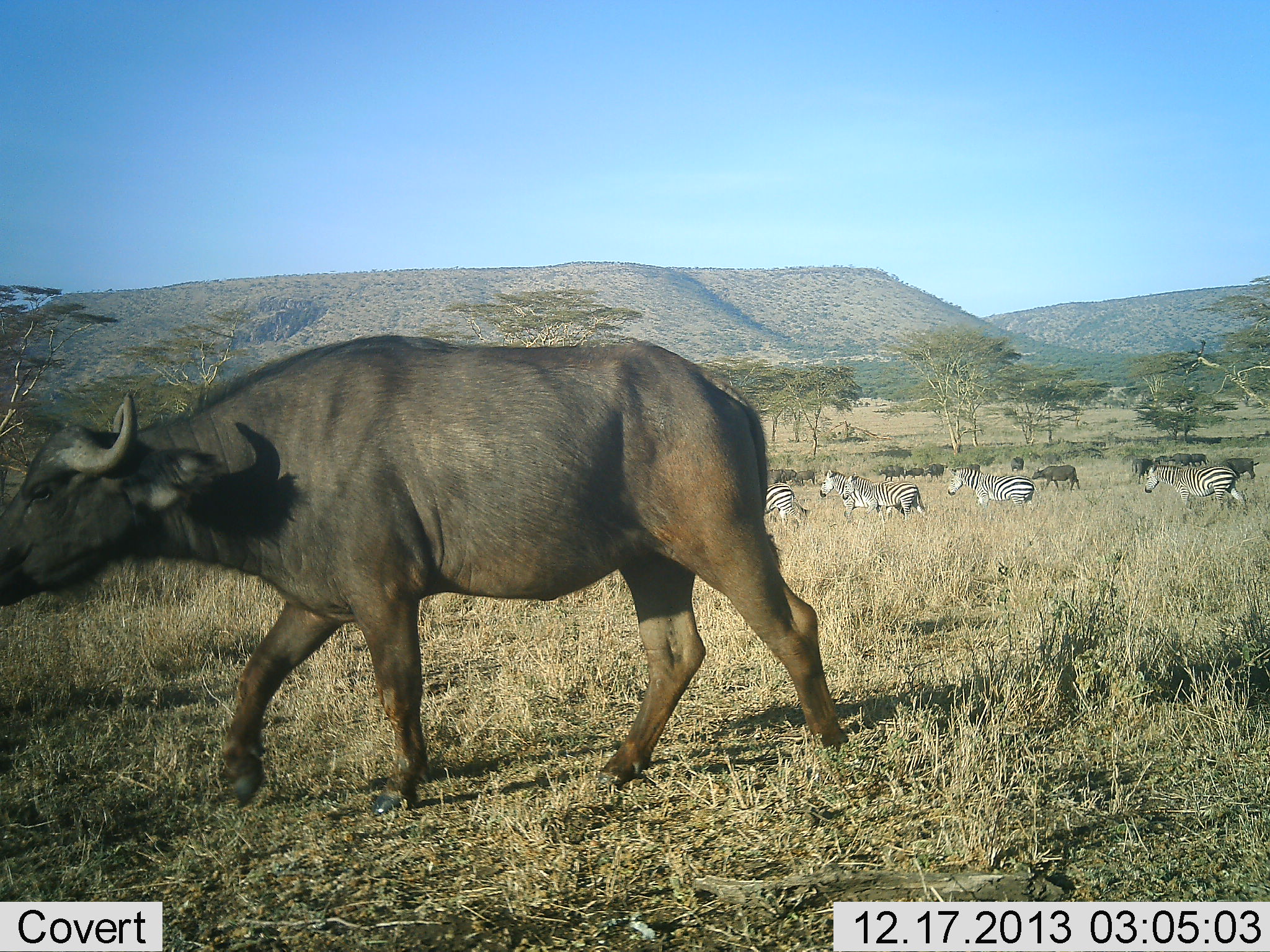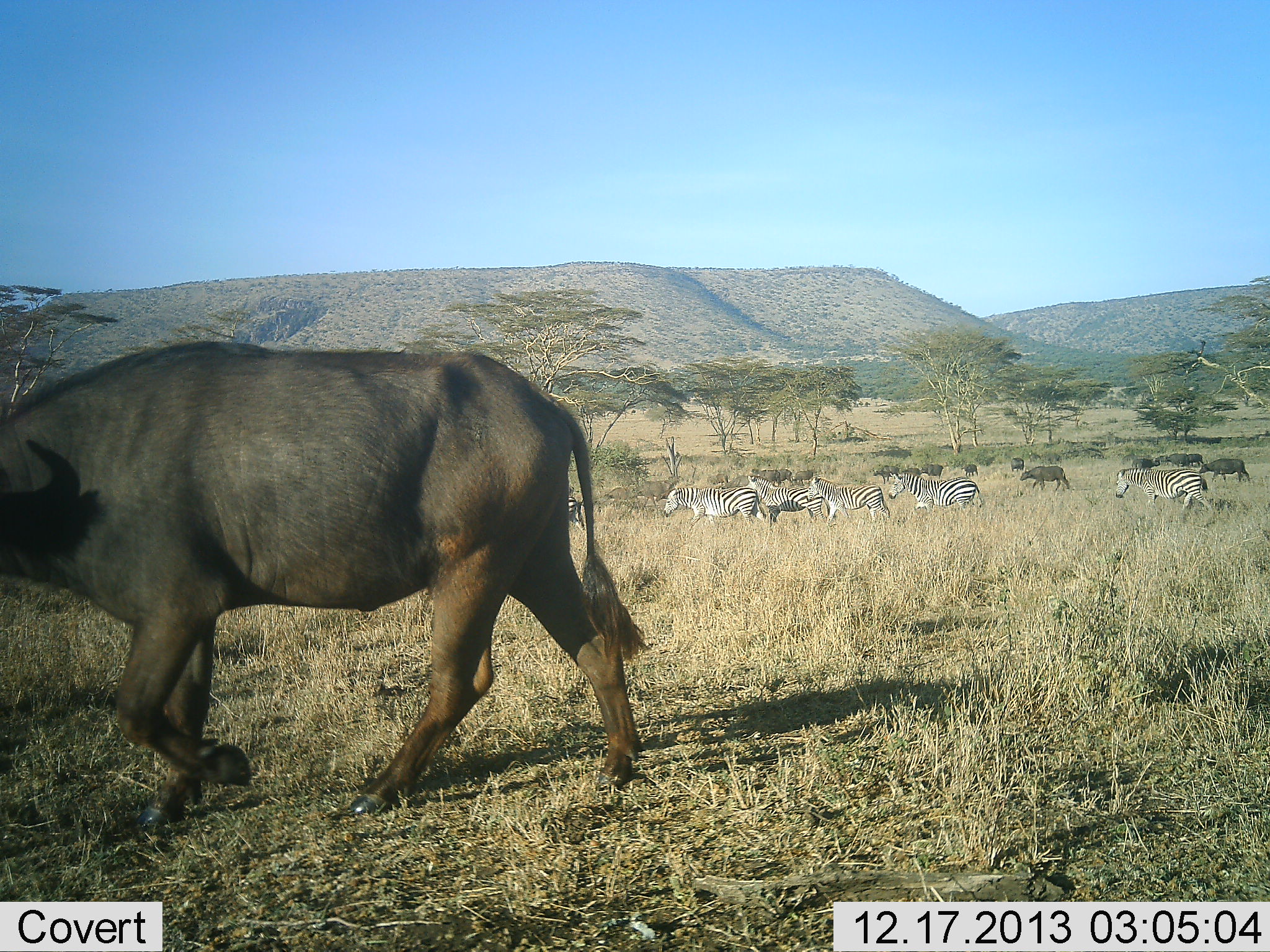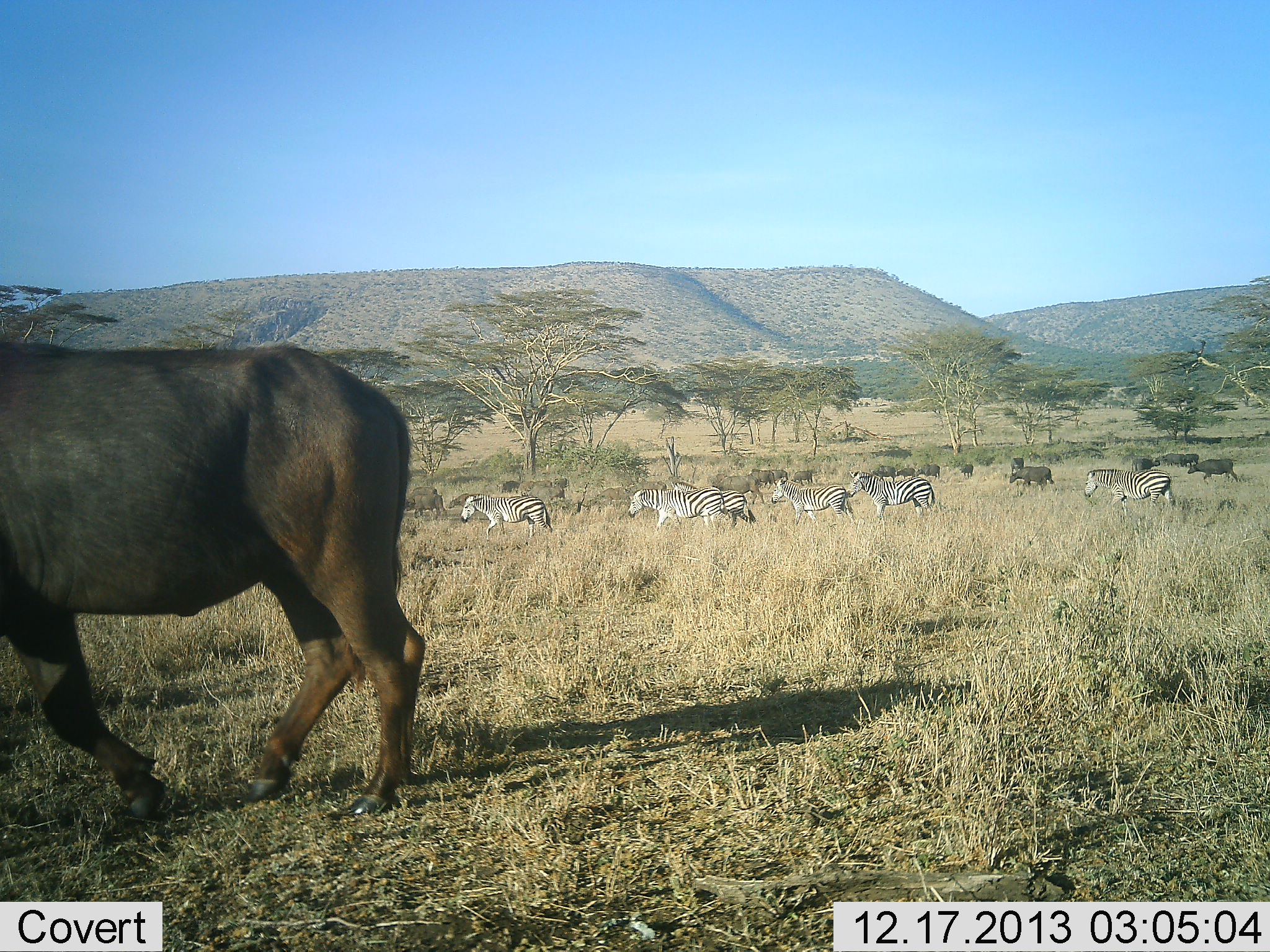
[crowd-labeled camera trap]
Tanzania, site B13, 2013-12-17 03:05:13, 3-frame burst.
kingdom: Animalia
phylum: Chordata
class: Mammalia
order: Artiodactyla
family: Bovidae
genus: Syncerus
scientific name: Syncerus caffer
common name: cape buffalo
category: buffalo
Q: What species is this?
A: Buffalo (cape buffalo) (Syncerus caffer).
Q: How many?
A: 4.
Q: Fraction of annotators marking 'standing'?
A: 17%.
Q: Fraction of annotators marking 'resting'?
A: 0%.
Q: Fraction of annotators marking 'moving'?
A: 100%.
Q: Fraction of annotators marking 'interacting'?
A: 0%.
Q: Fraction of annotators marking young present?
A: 0%.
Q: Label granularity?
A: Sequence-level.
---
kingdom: Animalia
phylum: Chordata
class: Mammalia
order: Perissodactyla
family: Equidae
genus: Equus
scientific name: Equus quagga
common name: plains zebra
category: zebra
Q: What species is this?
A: Zebra (plains zebra) (Equus quagga).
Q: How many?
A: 6.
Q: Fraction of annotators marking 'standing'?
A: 8%.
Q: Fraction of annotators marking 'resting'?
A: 0%.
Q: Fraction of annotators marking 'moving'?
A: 100%.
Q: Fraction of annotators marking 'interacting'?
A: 0%.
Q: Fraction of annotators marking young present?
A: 0%.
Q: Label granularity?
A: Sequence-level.